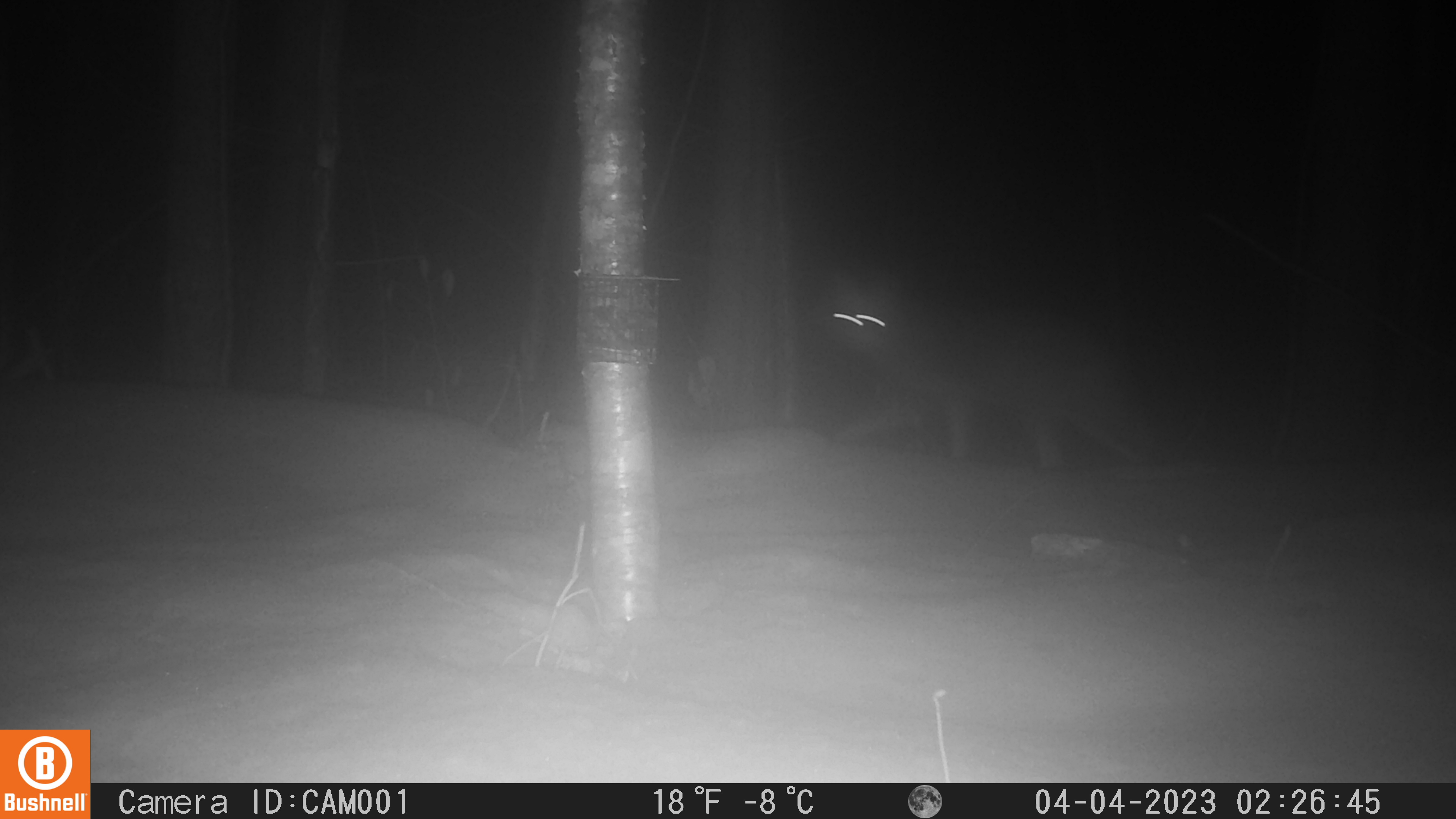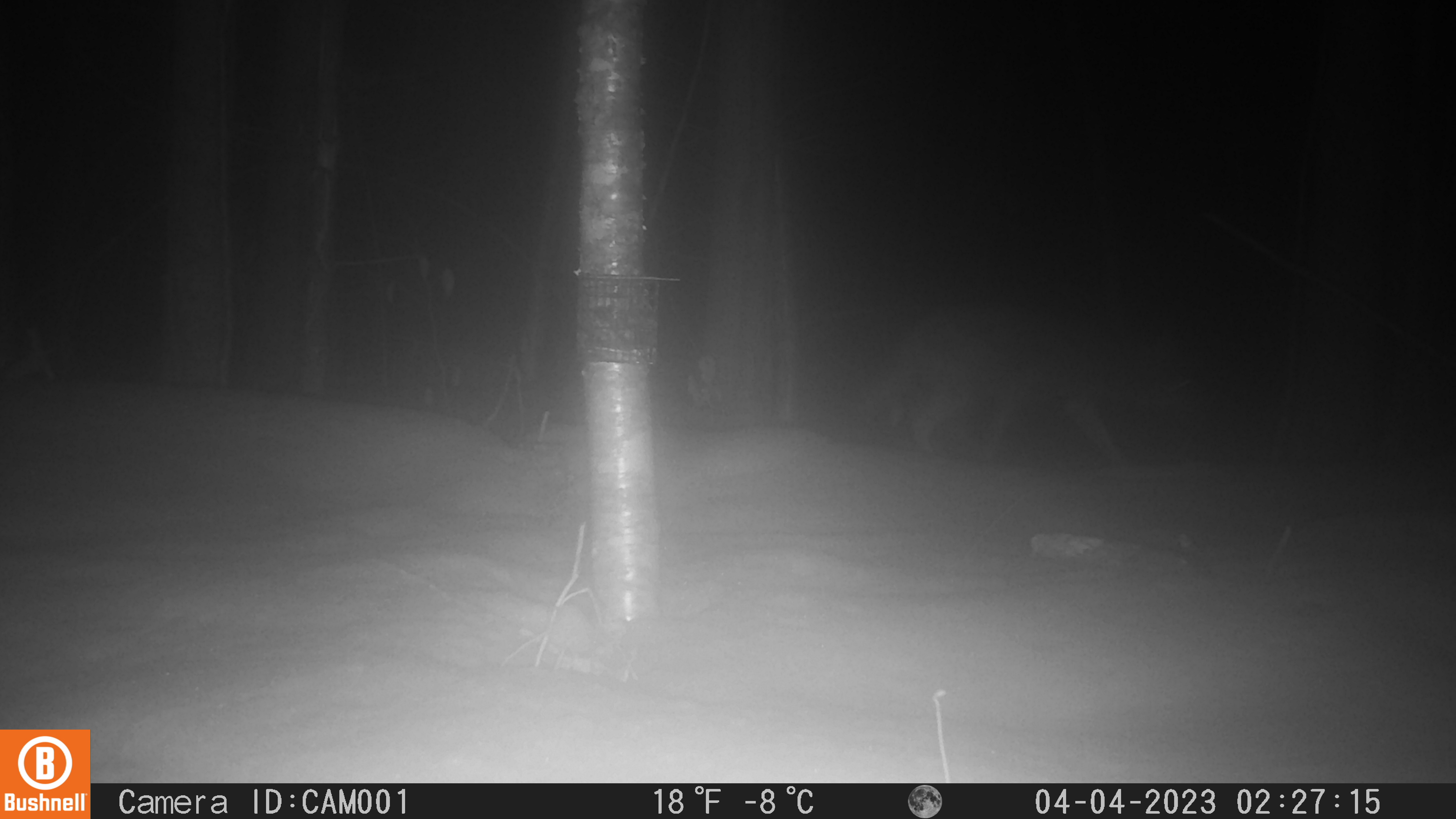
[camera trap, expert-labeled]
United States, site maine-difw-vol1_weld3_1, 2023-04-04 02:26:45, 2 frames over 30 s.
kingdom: Animalia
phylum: Chordata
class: Mammalia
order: Carnivora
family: Canidae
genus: Canis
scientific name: Canis latrans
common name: coyote